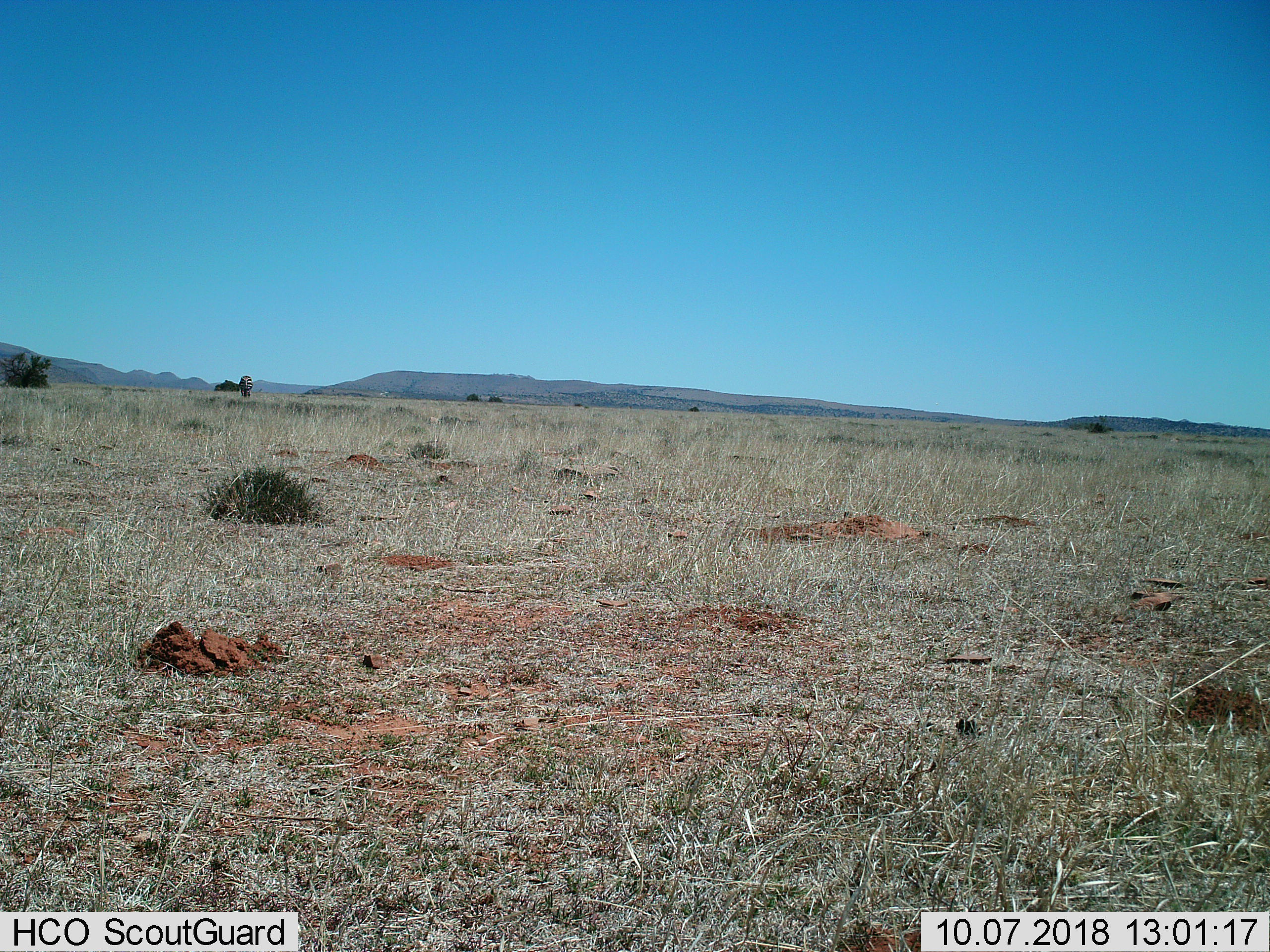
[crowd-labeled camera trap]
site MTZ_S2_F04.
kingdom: Animalia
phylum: Chordata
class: Mammalia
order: Perissodactyla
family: Equidae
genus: Equus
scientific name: Equus zebra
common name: mountain zebra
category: zebramountain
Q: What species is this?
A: Zebramountain (mountain zebra) (Equus zebra).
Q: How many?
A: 1.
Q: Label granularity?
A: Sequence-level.